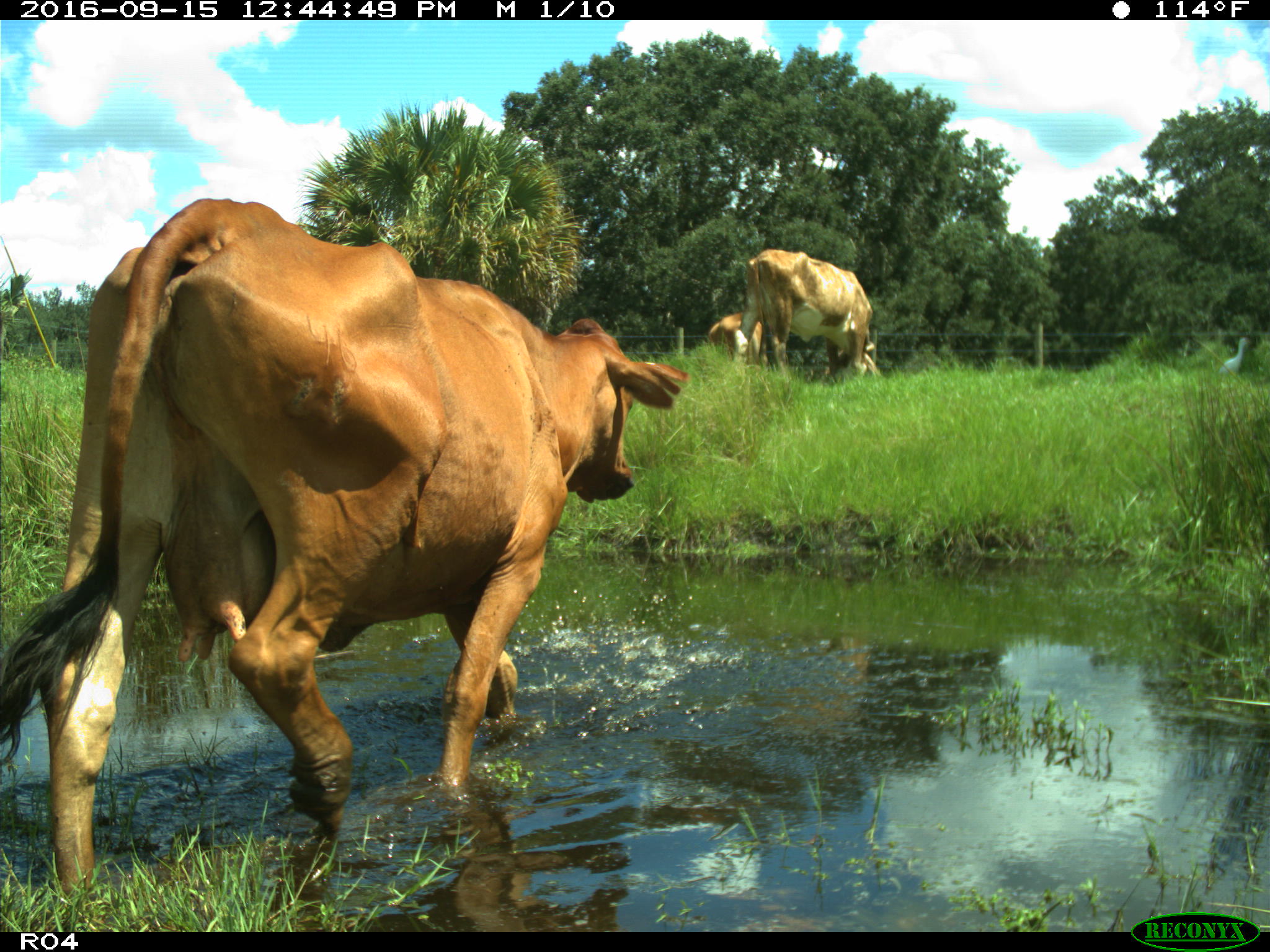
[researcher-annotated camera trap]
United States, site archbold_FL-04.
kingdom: Animalia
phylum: Chordata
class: Mammalia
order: Artiodactyla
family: Bovidae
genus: Bos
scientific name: Bos taurus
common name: domestic cow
Bos taurus (domestic cow).